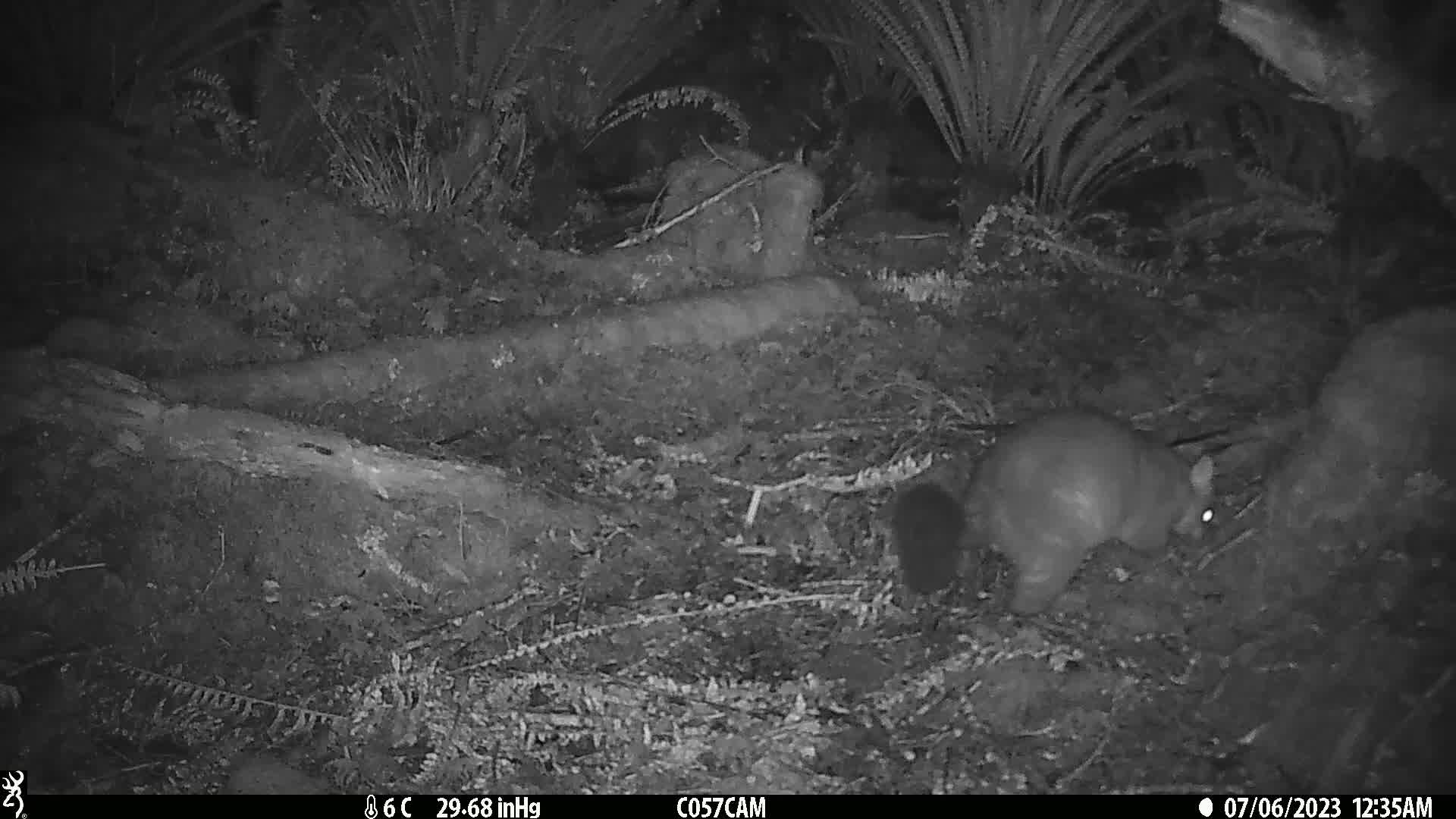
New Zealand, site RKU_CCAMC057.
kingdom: Animalia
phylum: Chordata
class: Mammalia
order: Diprotodontia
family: Phalangeridae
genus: Trichosurus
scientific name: Trichosurus vulpecula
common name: common brushtail possum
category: possum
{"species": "possum (common brushtail possum) (Trichosurus vulpecula)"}